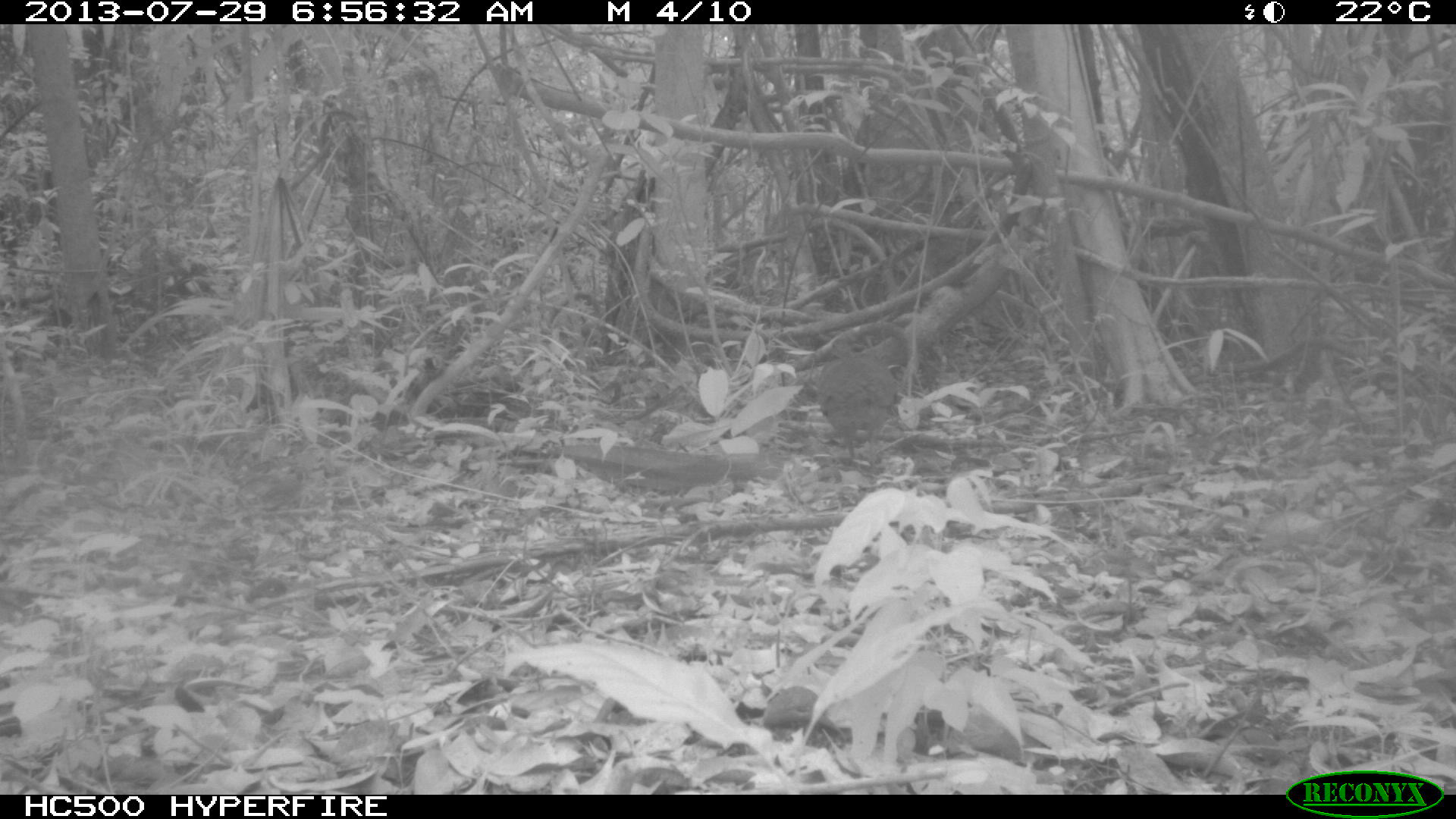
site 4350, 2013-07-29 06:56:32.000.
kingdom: Animalia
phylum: Chordata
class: Aves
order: Tinamiformes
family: Tinamidae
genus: Tinamus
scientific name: Tinamus major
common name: great tinamou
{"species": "Tinamus major (great tinamou)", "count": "1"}